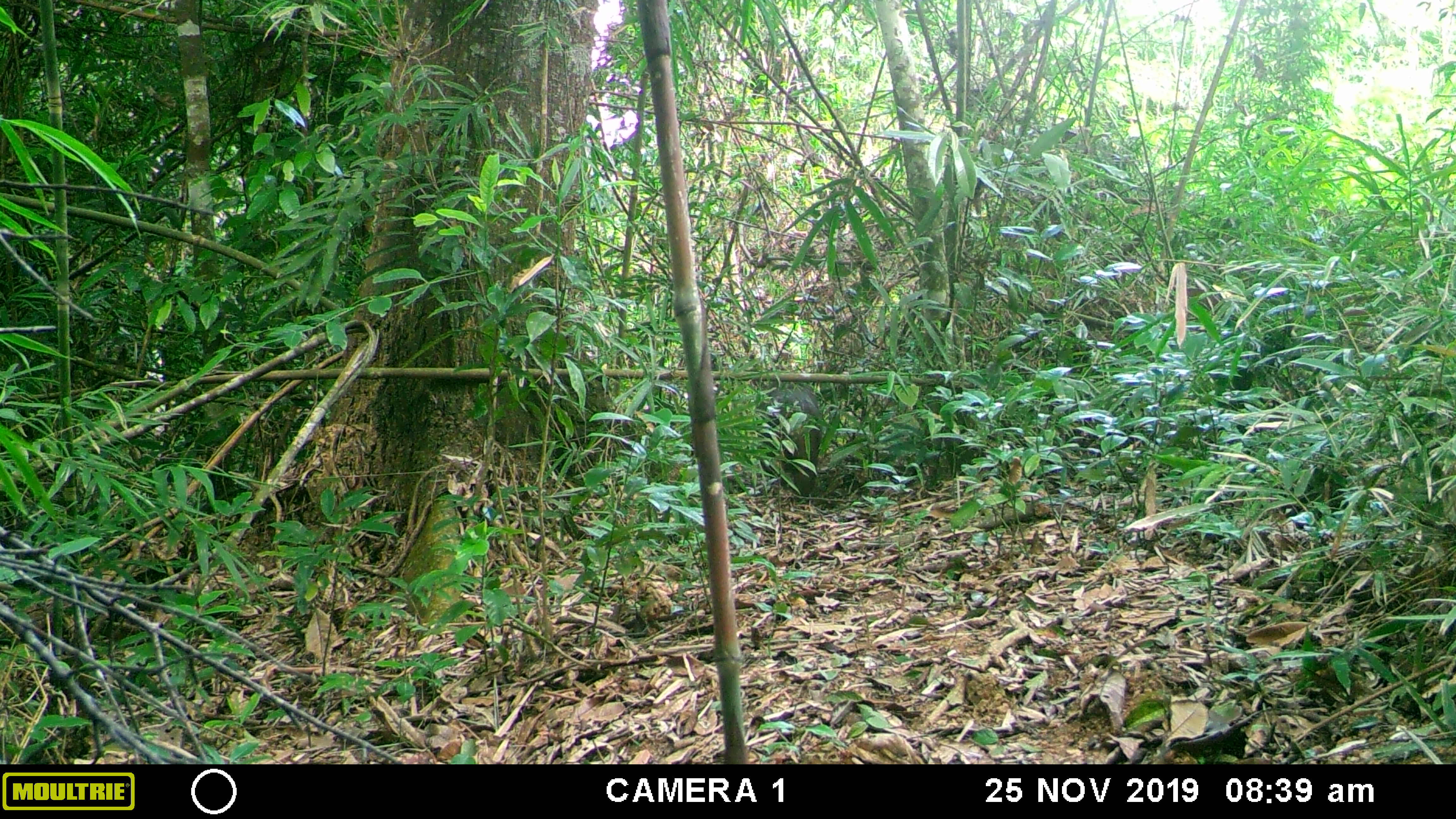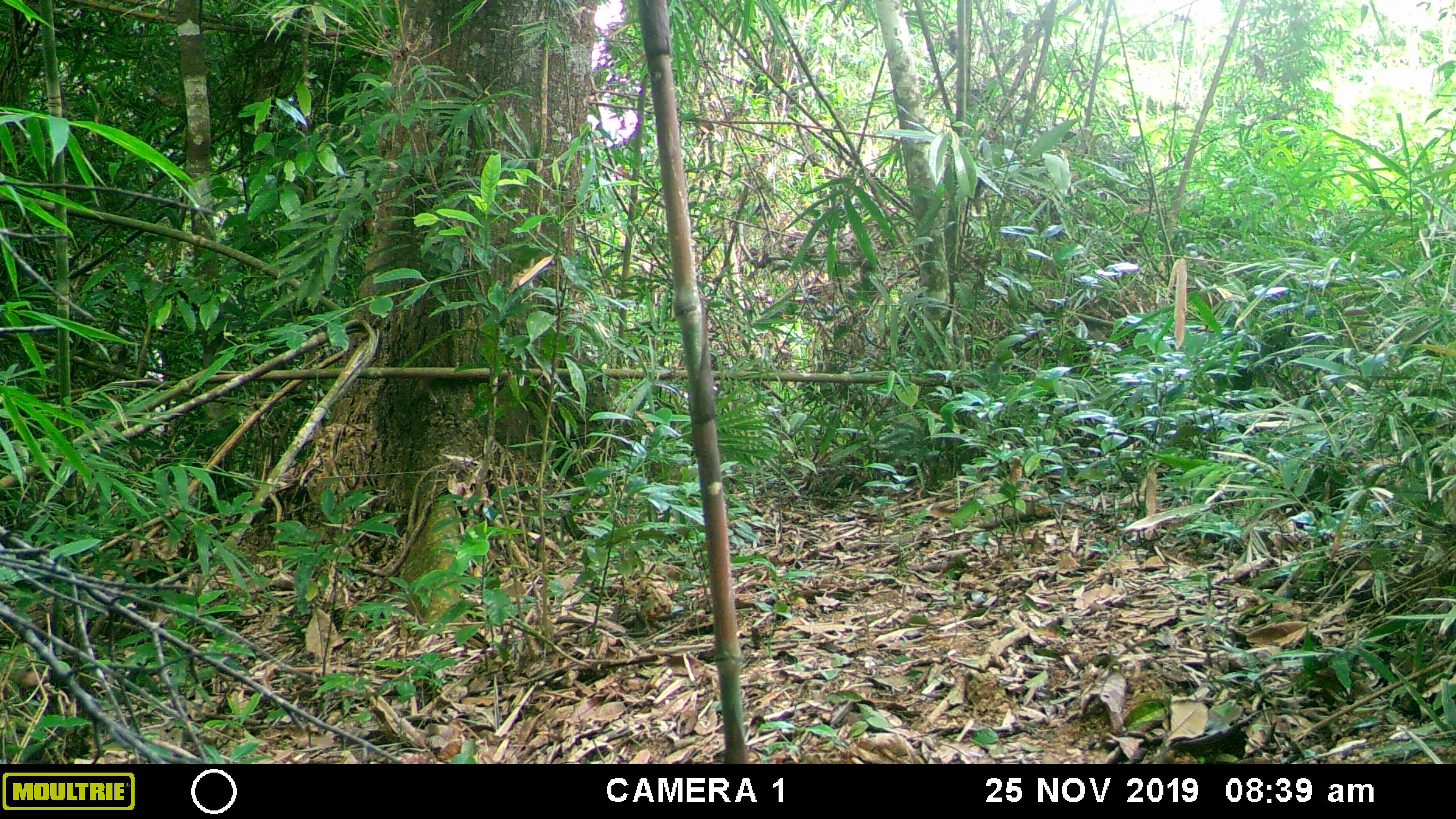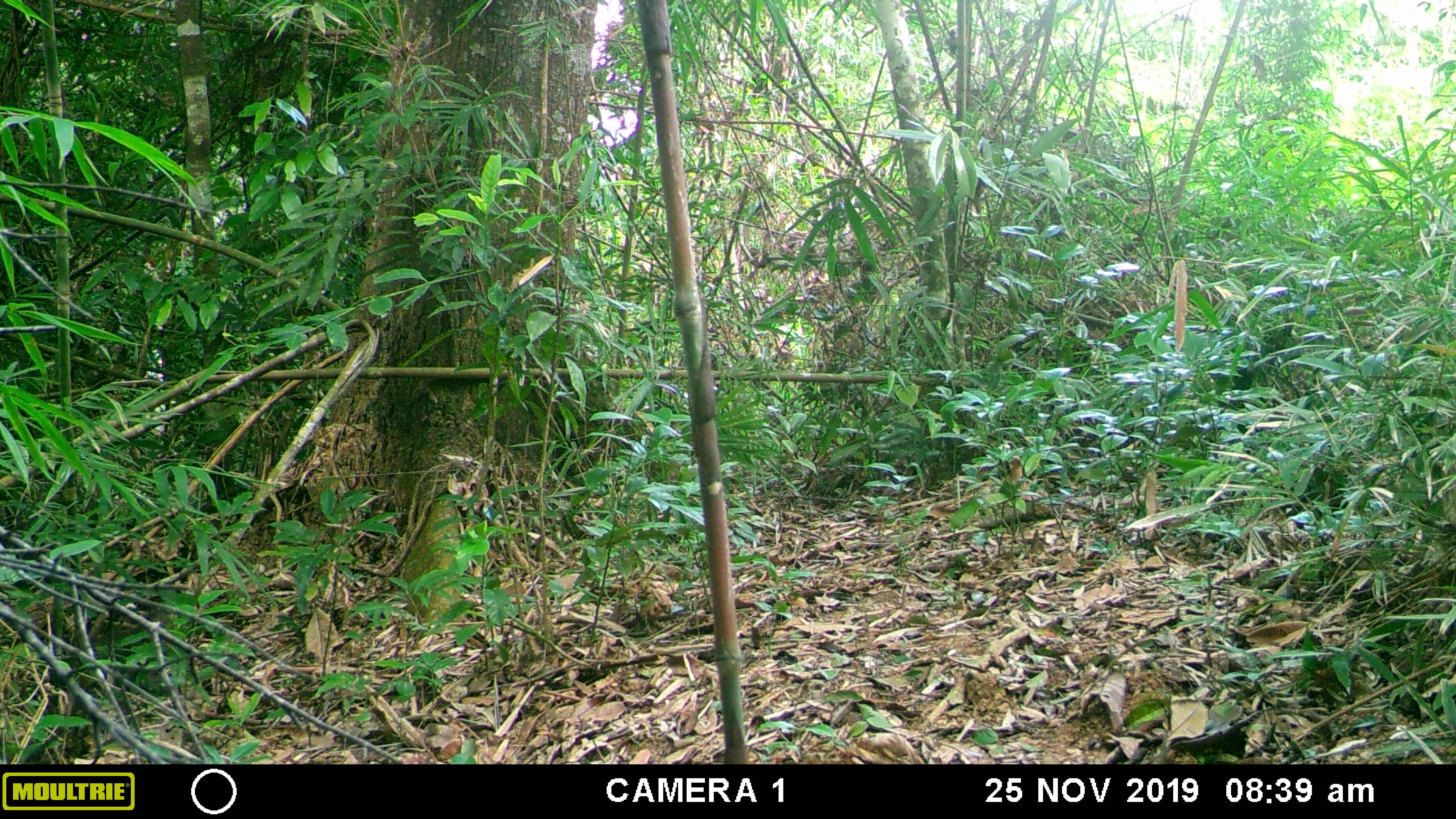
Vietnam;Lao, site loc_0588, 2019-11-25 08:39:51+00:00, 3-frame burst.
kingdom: Animalia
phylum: Chordata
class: Mammalia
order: Primates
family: Cercopithecidae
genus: Macaca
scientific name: Macaca arctoides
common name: stump-tailed macaque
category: stump tailed macaque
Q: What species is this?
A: Stump tailed macaque (stump-tailed macaque) (Macaca arctoides).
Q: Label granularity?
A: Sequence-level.